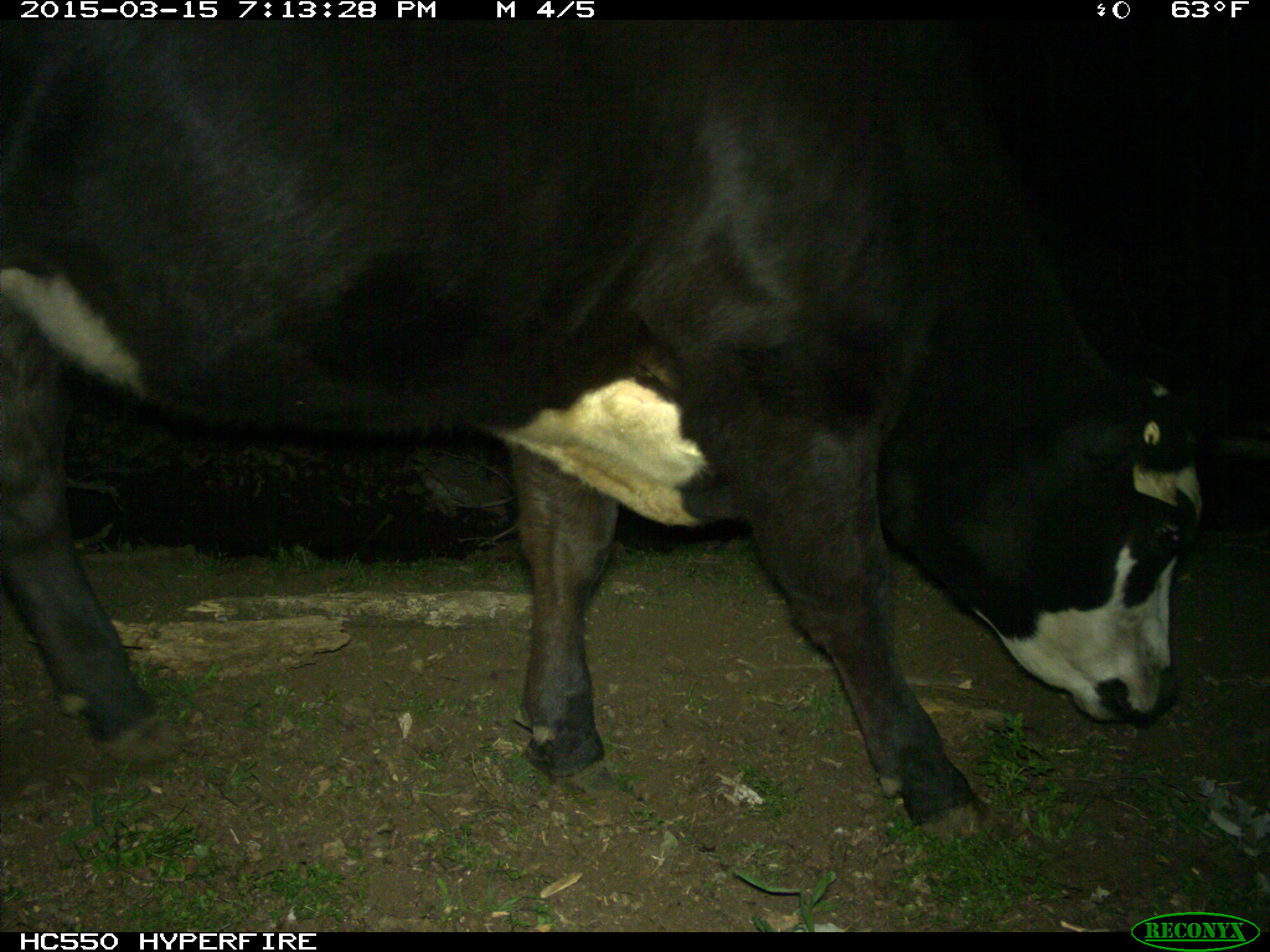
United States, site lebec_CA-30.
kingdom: Animalia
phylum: Chordata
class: Mammalia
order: Artiodactyla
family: Bovidae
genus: Bos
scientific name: Bos taurus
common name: domestic cow